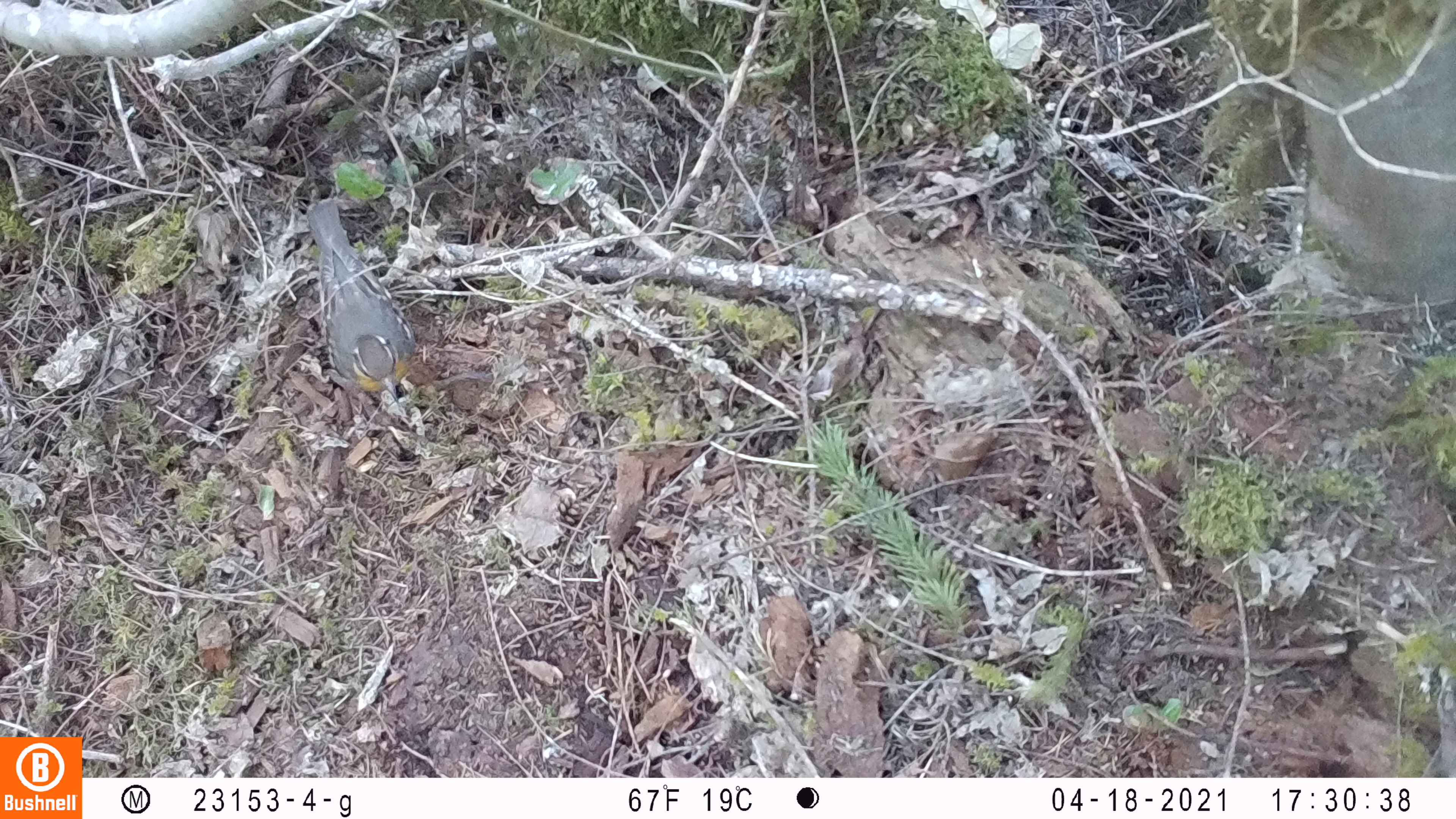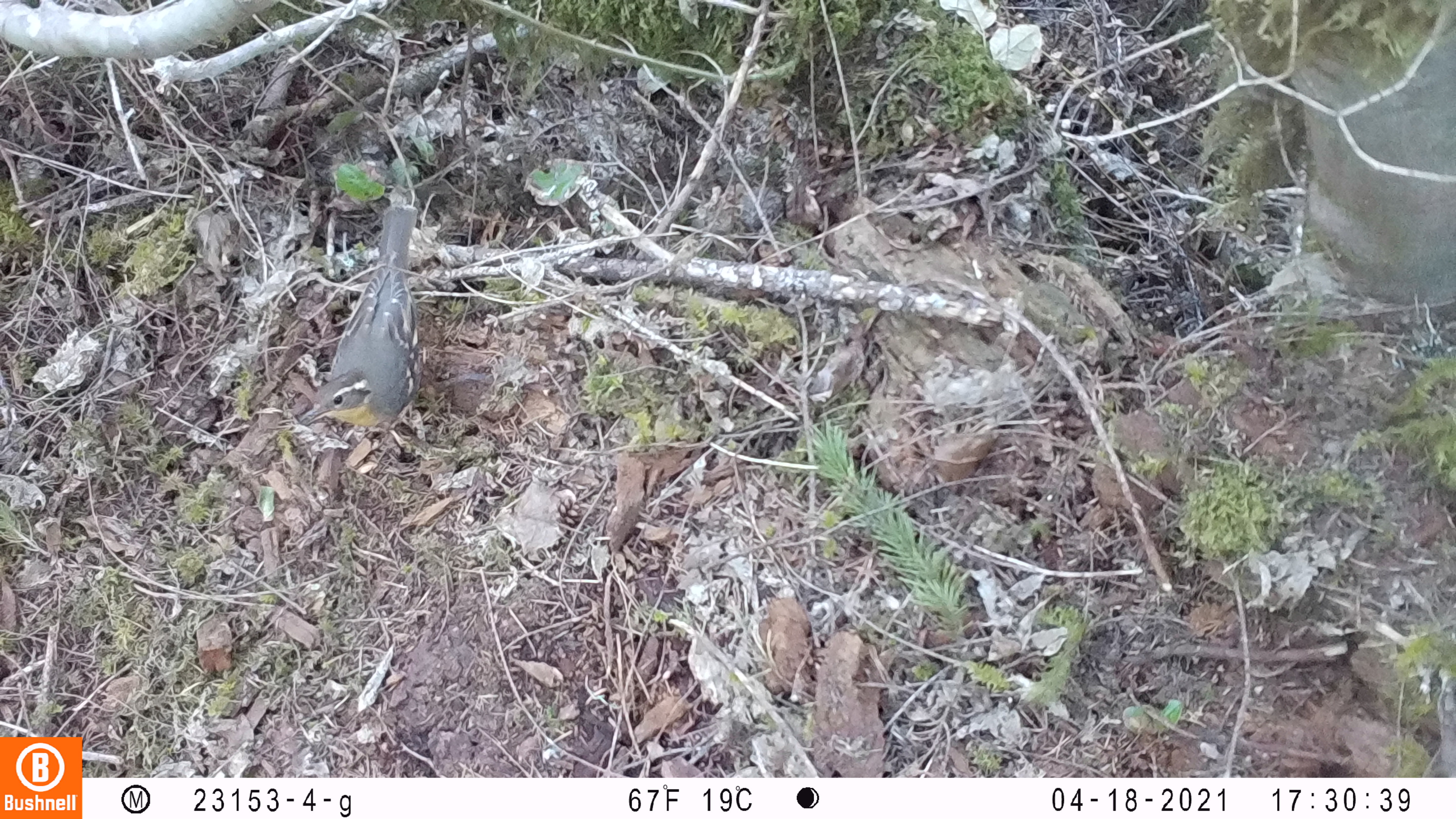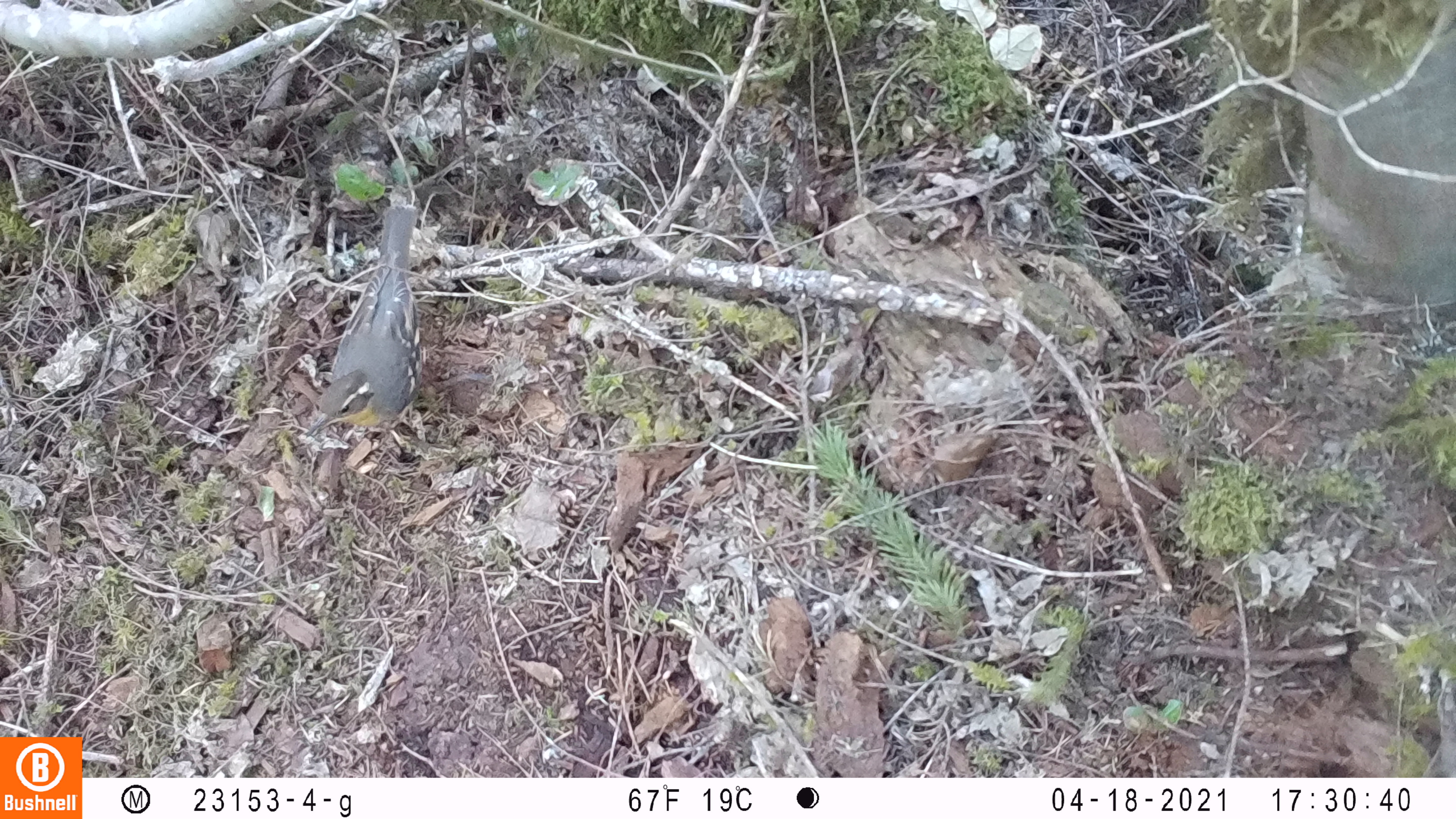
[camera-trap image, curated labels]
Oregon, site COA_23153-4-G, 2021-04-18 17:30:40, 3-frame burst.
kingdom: Animalia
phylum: Chordata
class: Mammalia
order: Rodentia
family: Sciuridae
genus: Glaucomys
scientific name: Glaucomys oregonensis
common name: humboldt's flying squirrel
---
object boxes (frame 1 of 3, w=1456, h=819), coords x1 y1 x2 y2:
humboldt's flying squirrel: 299 198 421 412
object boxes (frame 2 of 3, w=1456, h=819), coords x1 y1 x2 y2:
humboldt's flying squirrel: 302 196 421 429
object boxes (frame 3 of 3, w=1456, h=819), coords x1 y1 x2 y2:
humboldt's flying squirrel: 303 202 428 440